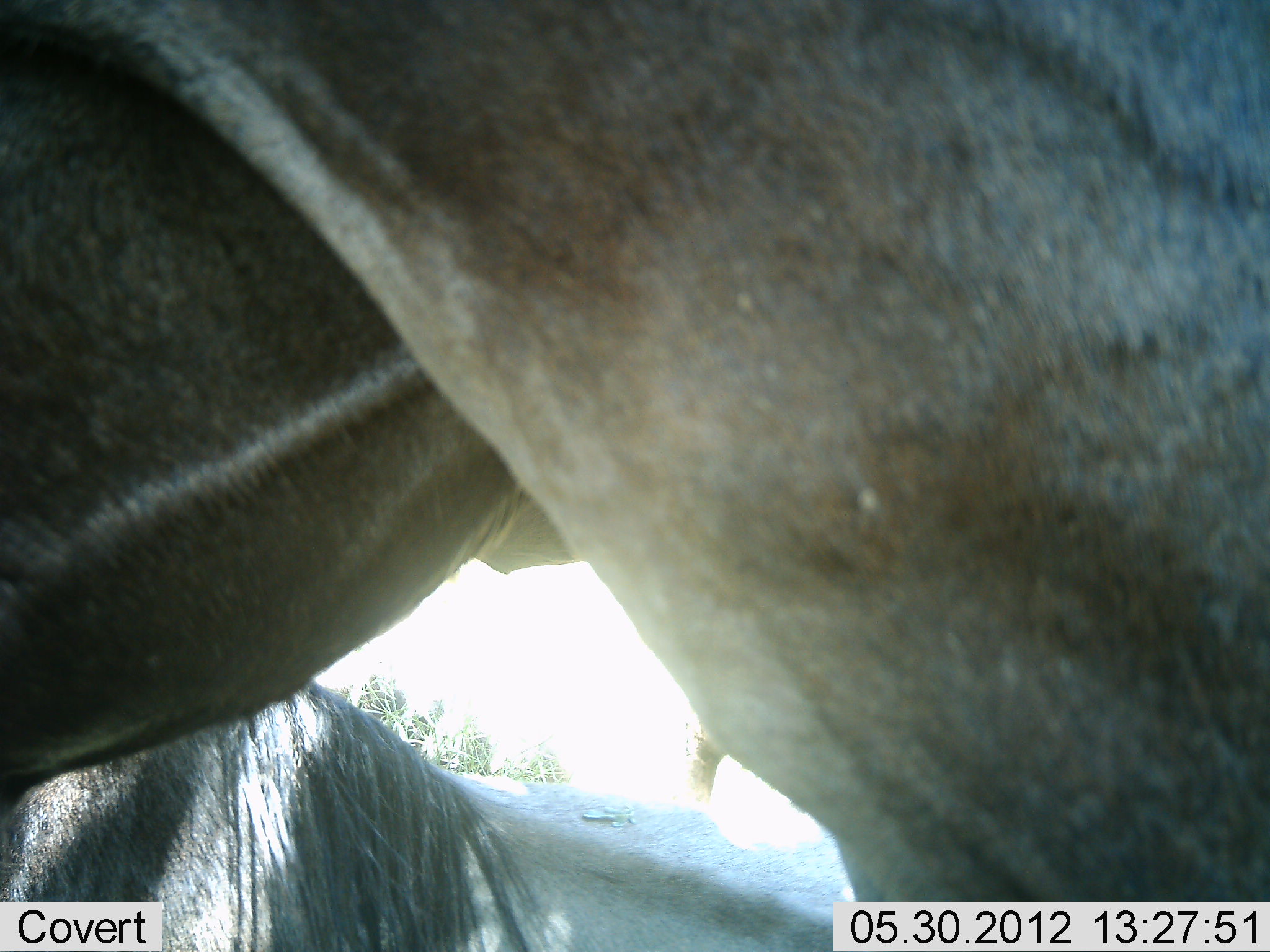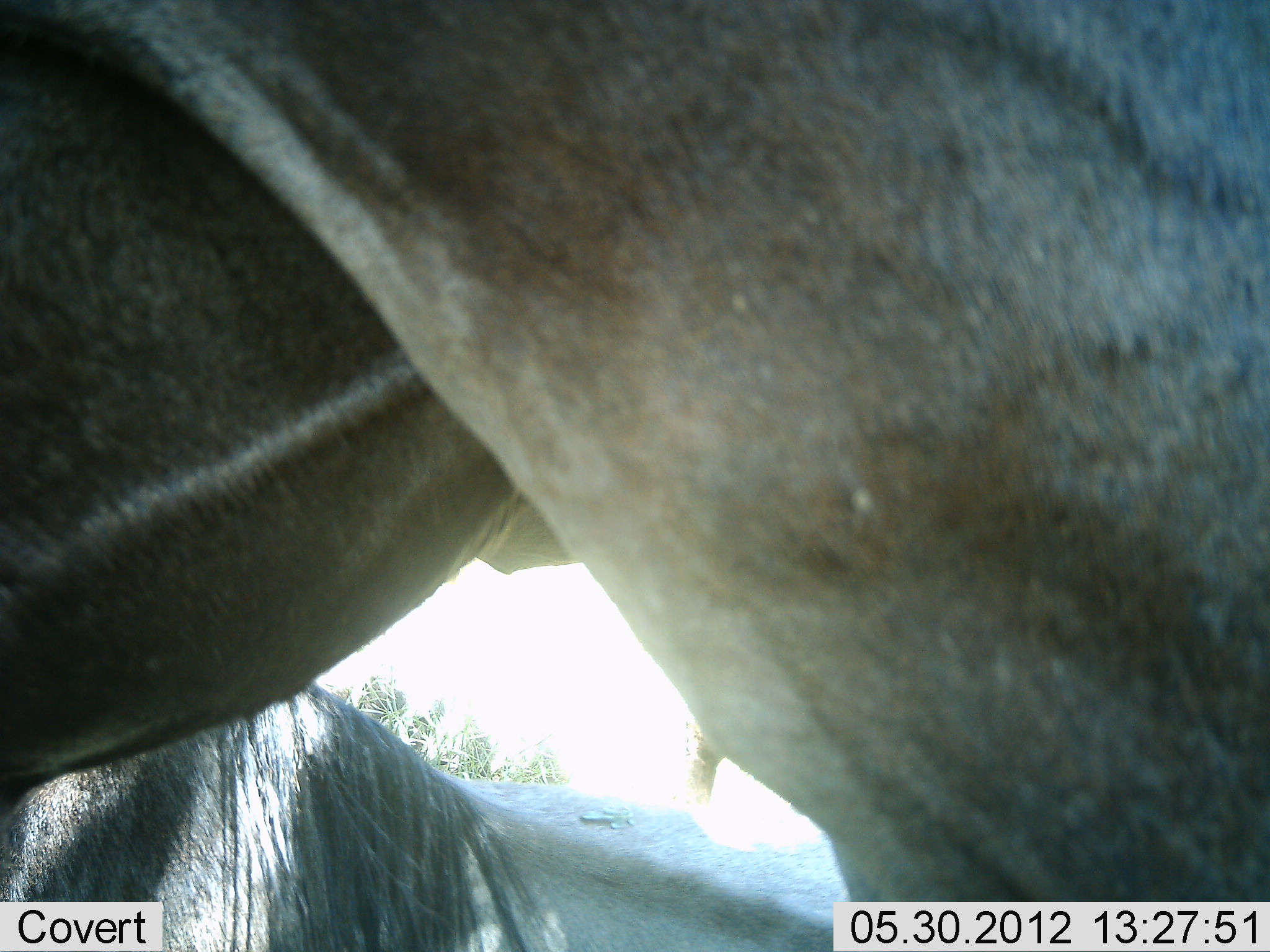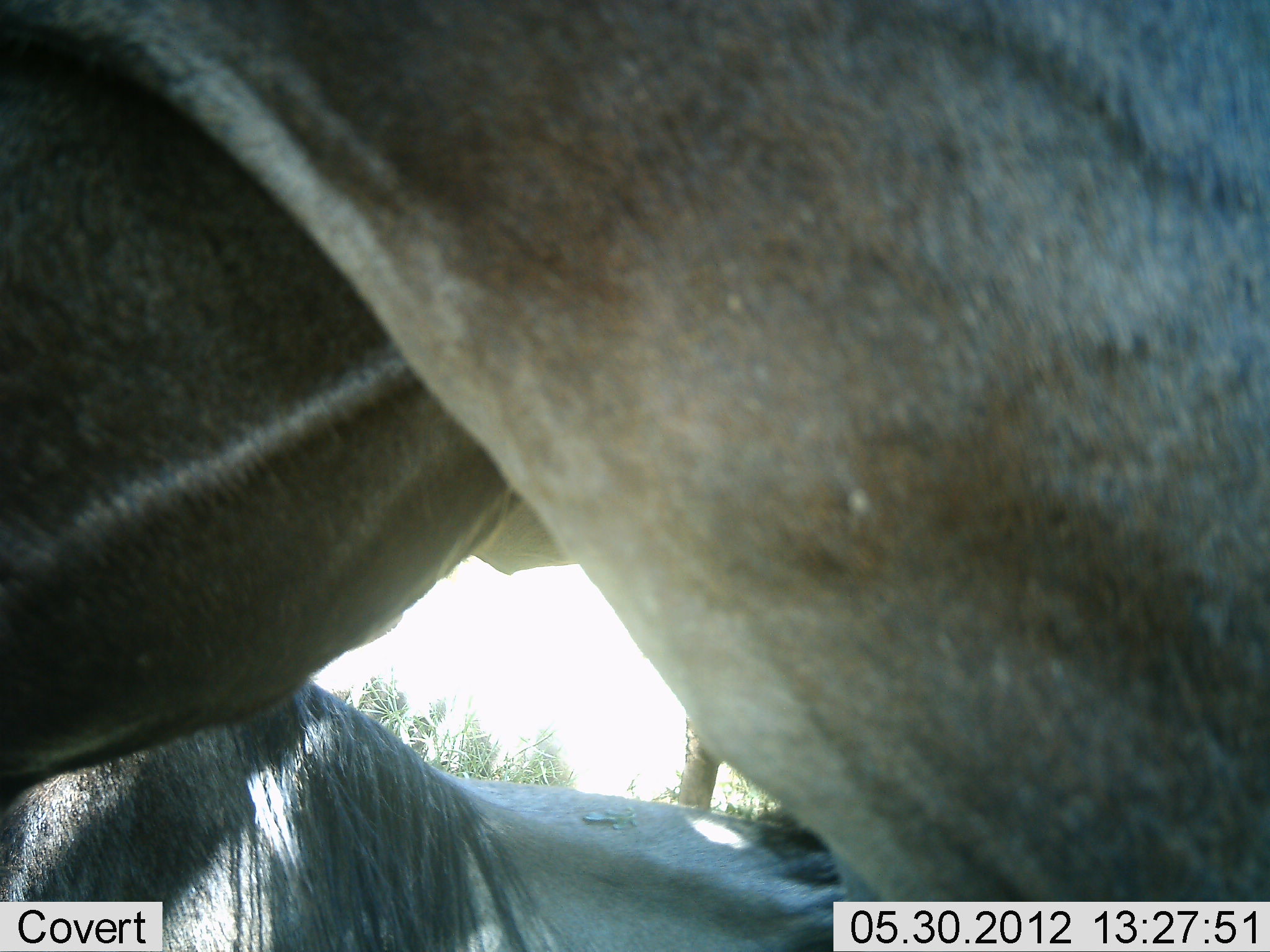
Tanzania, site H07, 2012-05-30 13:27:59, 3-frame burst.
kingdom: Animalia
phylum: Chordata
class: Mammalia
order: Artiodactyla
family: Bovidae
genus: Connochaetes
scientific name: Connochaetes taurinus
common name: blue wildebeest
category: wildebeest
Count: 2.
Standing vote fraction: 90%.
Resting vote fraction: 30%.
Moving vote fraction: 0%.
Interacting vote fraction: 10%.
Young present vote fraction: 0%.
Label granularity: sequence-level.